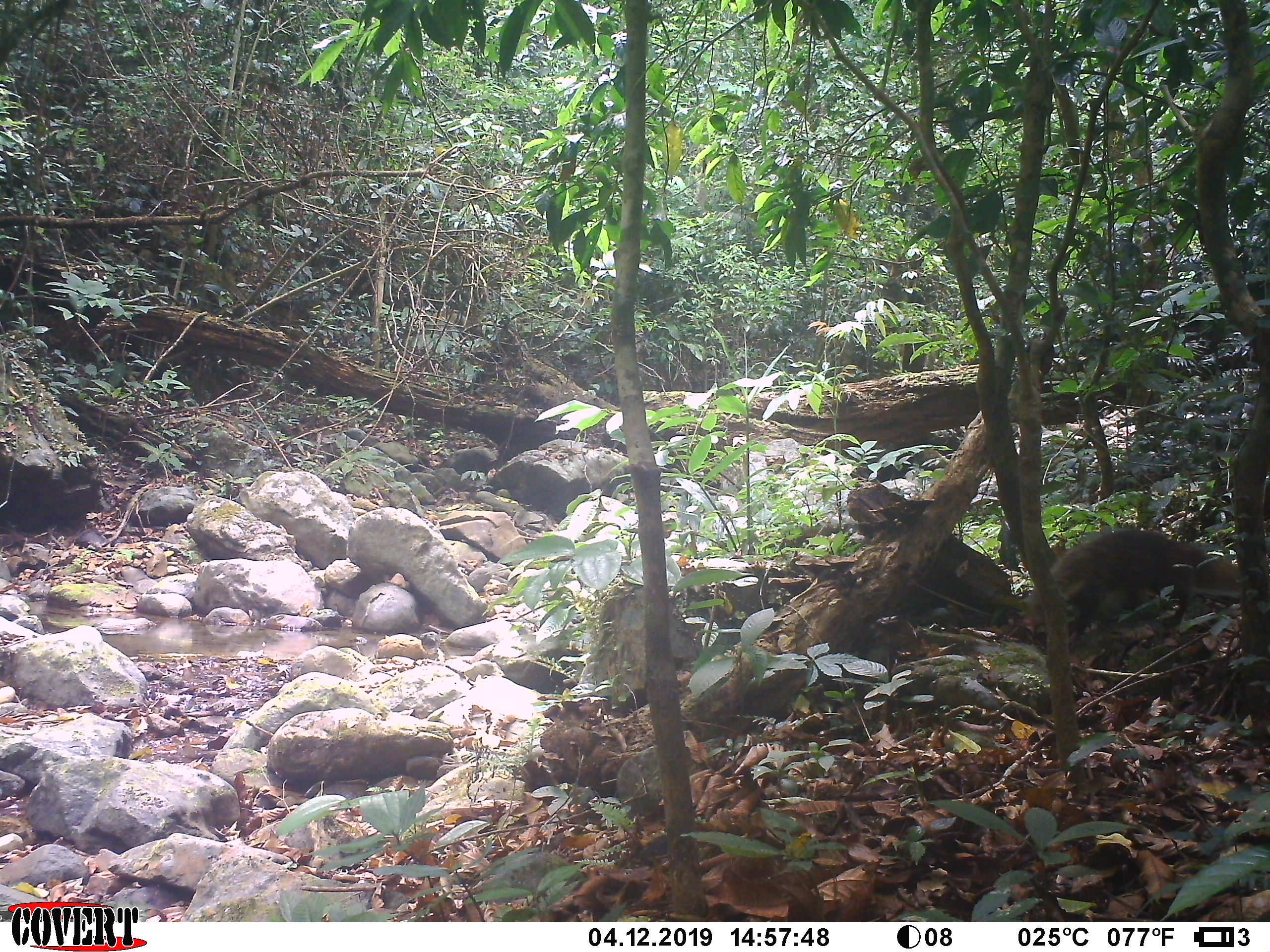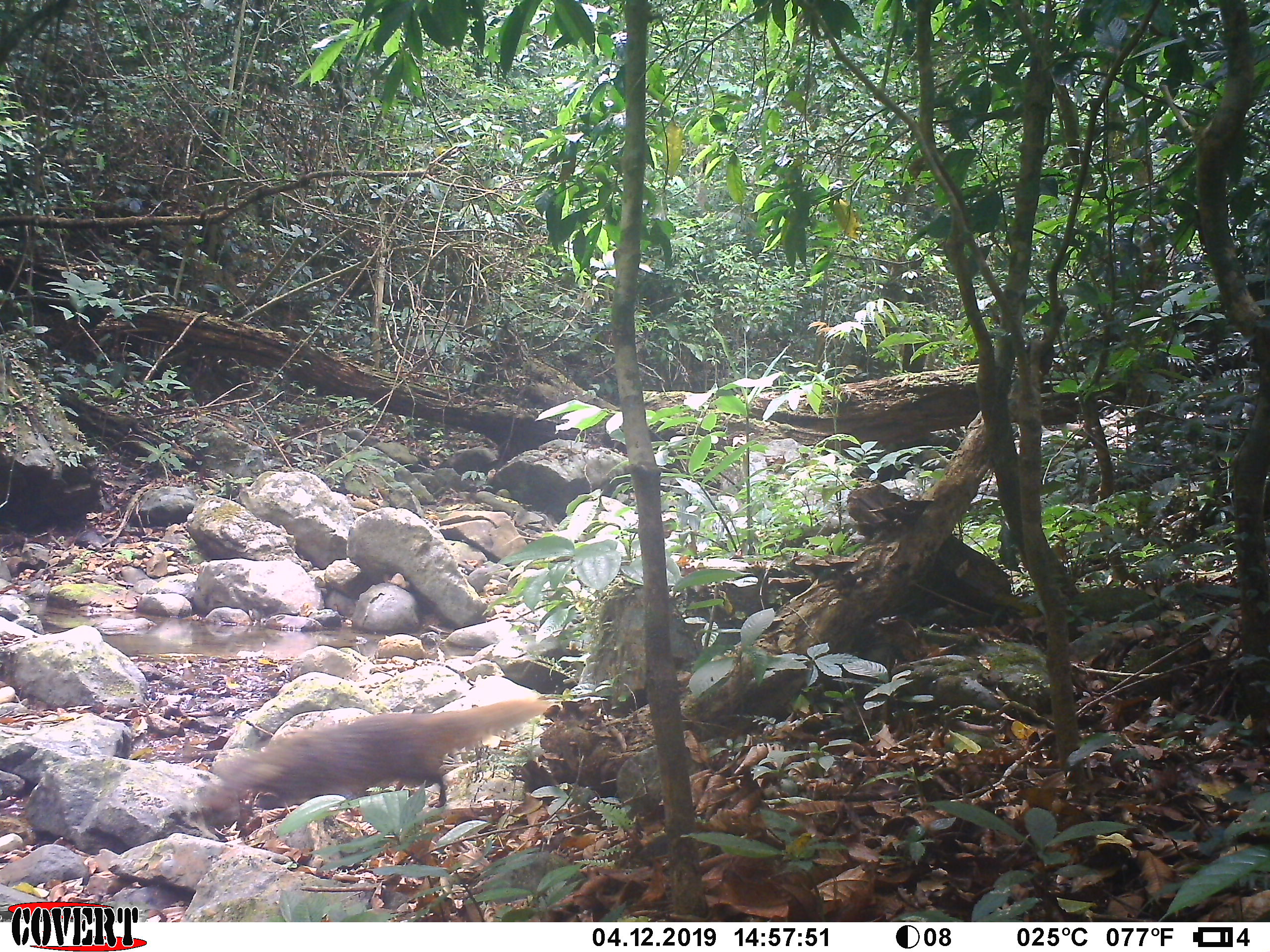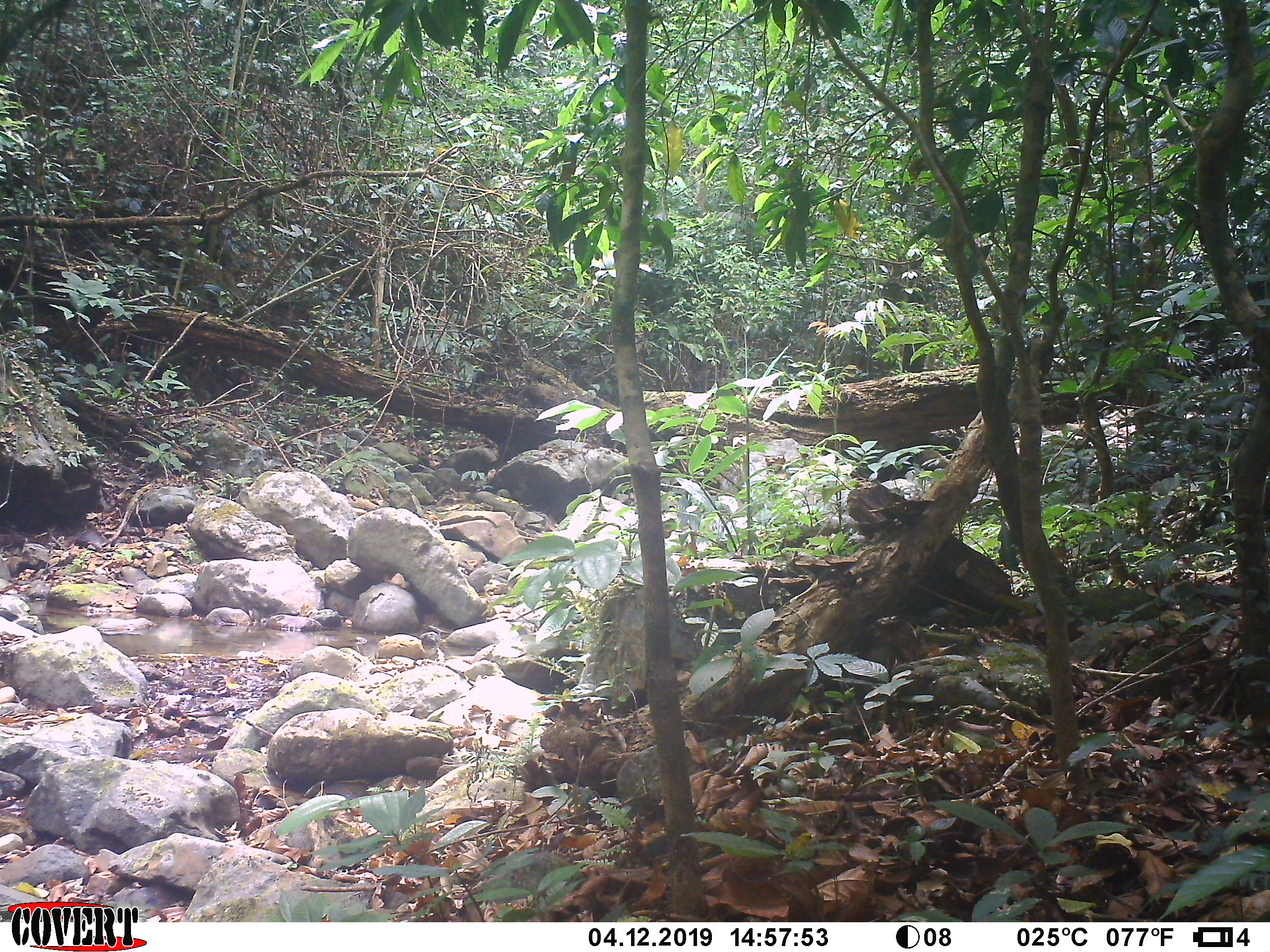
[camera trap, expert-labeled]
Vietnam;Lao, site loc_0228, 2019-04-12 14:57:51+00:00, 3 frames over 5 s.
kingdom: Animalia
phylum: Chordata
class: Mammalia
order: Carnivora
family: Herpestidae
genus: Urva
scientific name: Urva urva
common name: crab-eating mongoose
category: crab eating mongoose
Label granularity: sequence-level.